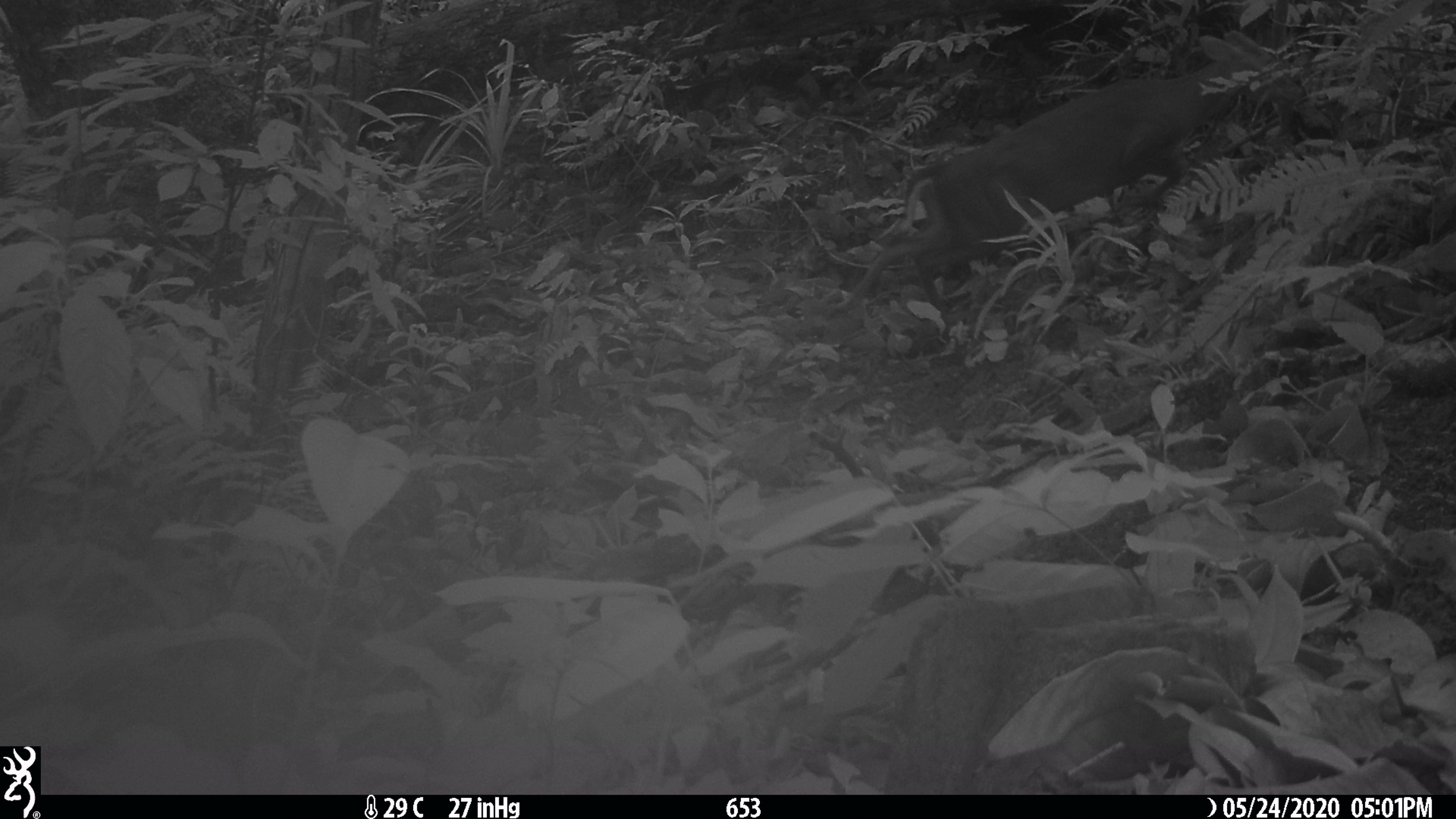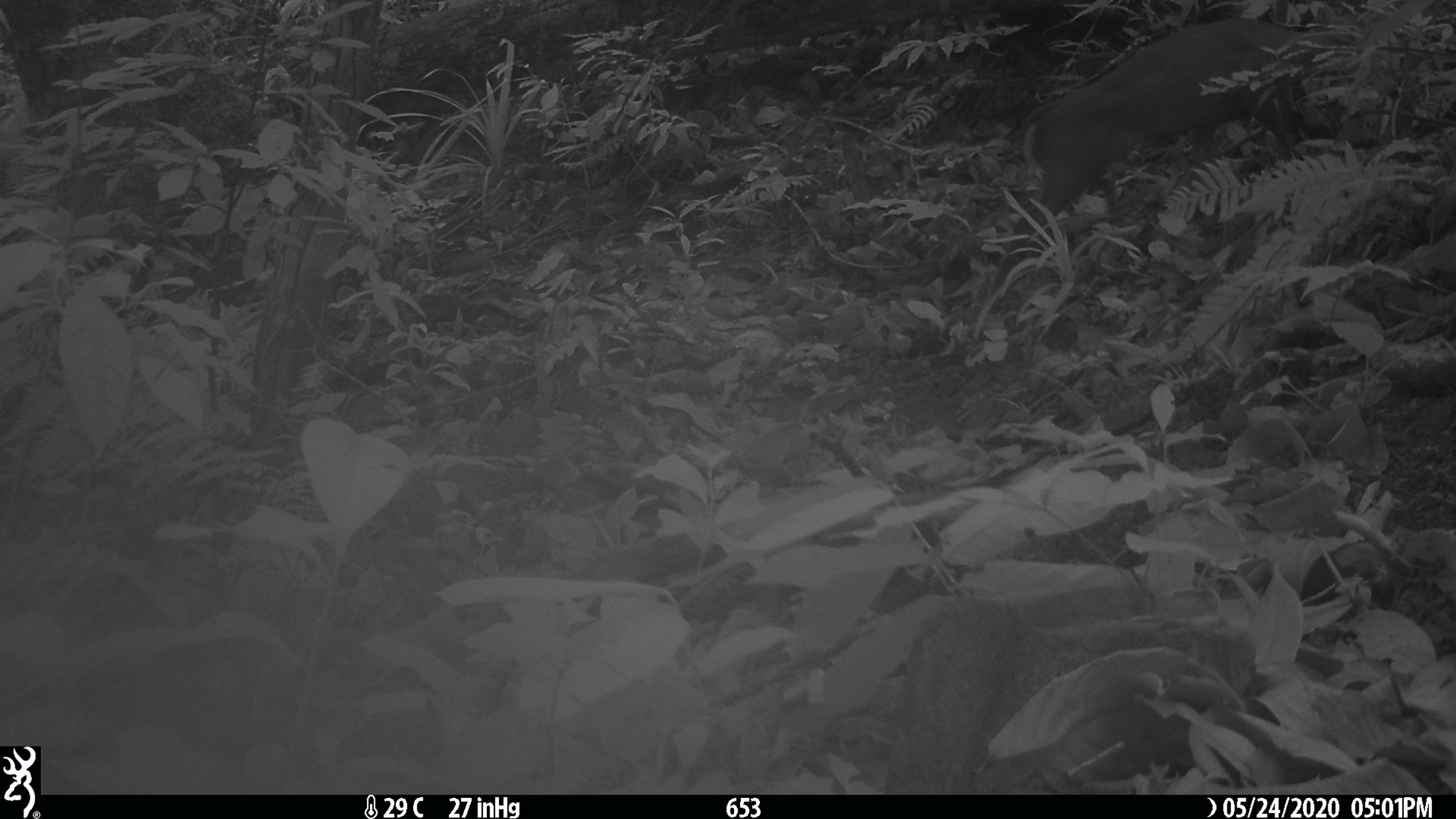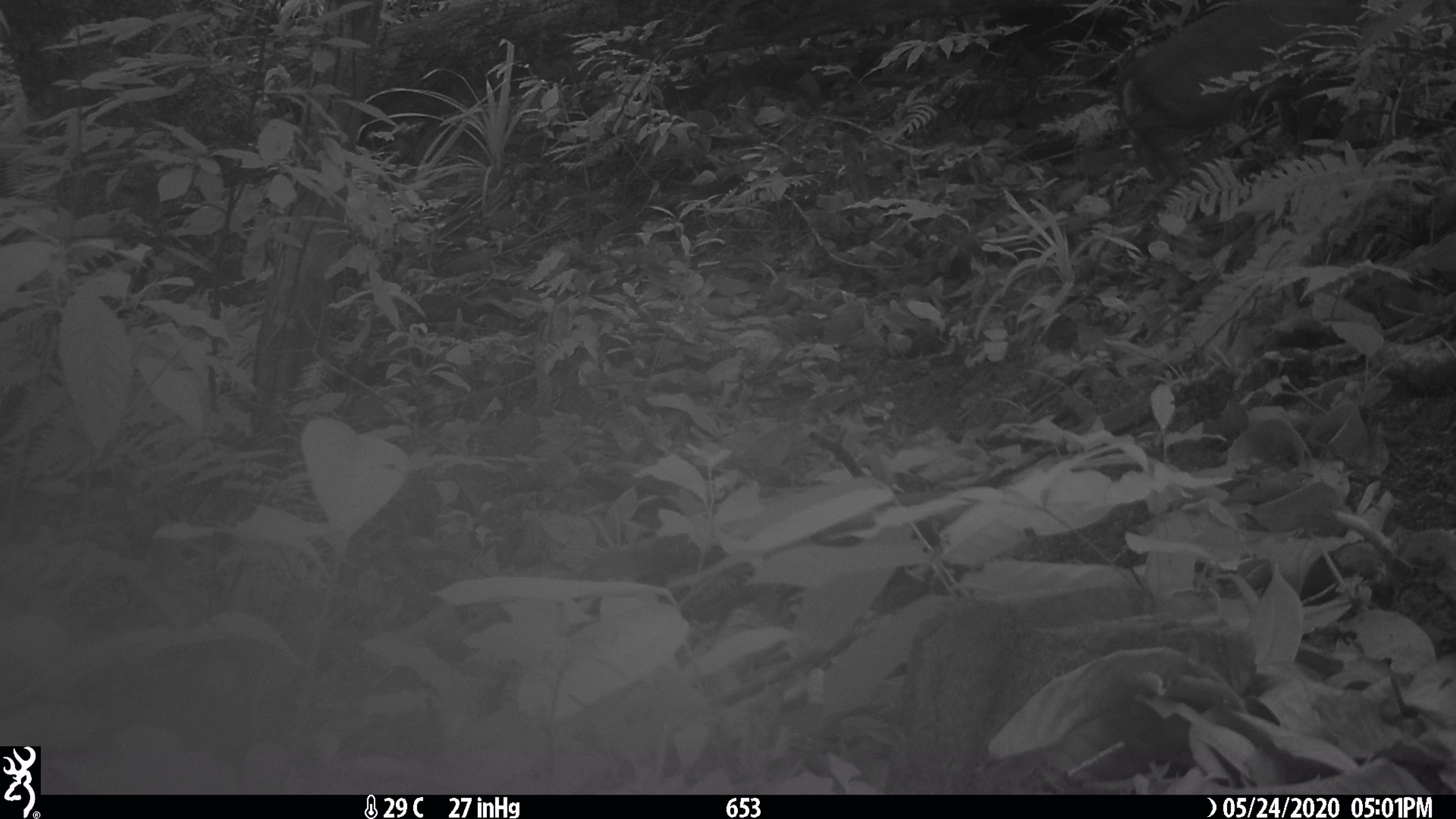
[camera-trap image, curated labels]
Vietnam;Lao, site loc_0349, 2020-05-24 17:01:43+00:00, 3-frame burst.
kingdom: Animalia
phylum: Chordata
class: Mammalia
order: Artiodactyla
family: Cervidae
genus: Muntiacus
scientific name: Muntiacus rooseveltorum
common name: roosevelt's muntjac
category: roosevelts muntjac group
Roosevelts muntjac group (roosevelt's muntjac) (Muntiacus rooseveltorum). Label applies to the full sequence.